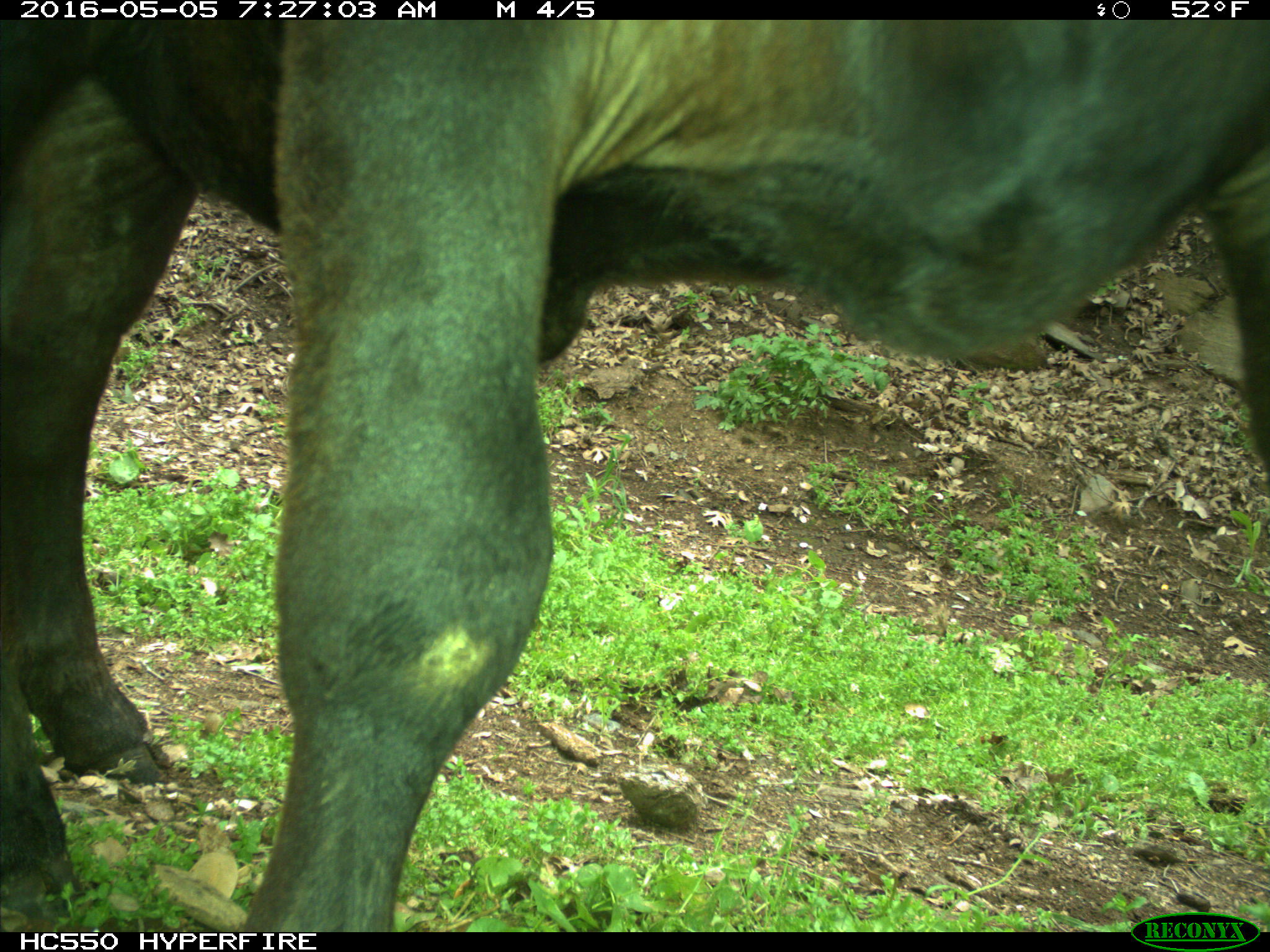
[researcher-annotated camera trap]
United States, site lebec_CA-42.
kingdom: Animalia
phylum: Chordata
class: Mammalia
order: Artiodactyla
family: Bovidae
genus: Bos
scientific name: Bos taurus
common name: domestic cow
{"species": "Bos taurus (domestic cow)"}